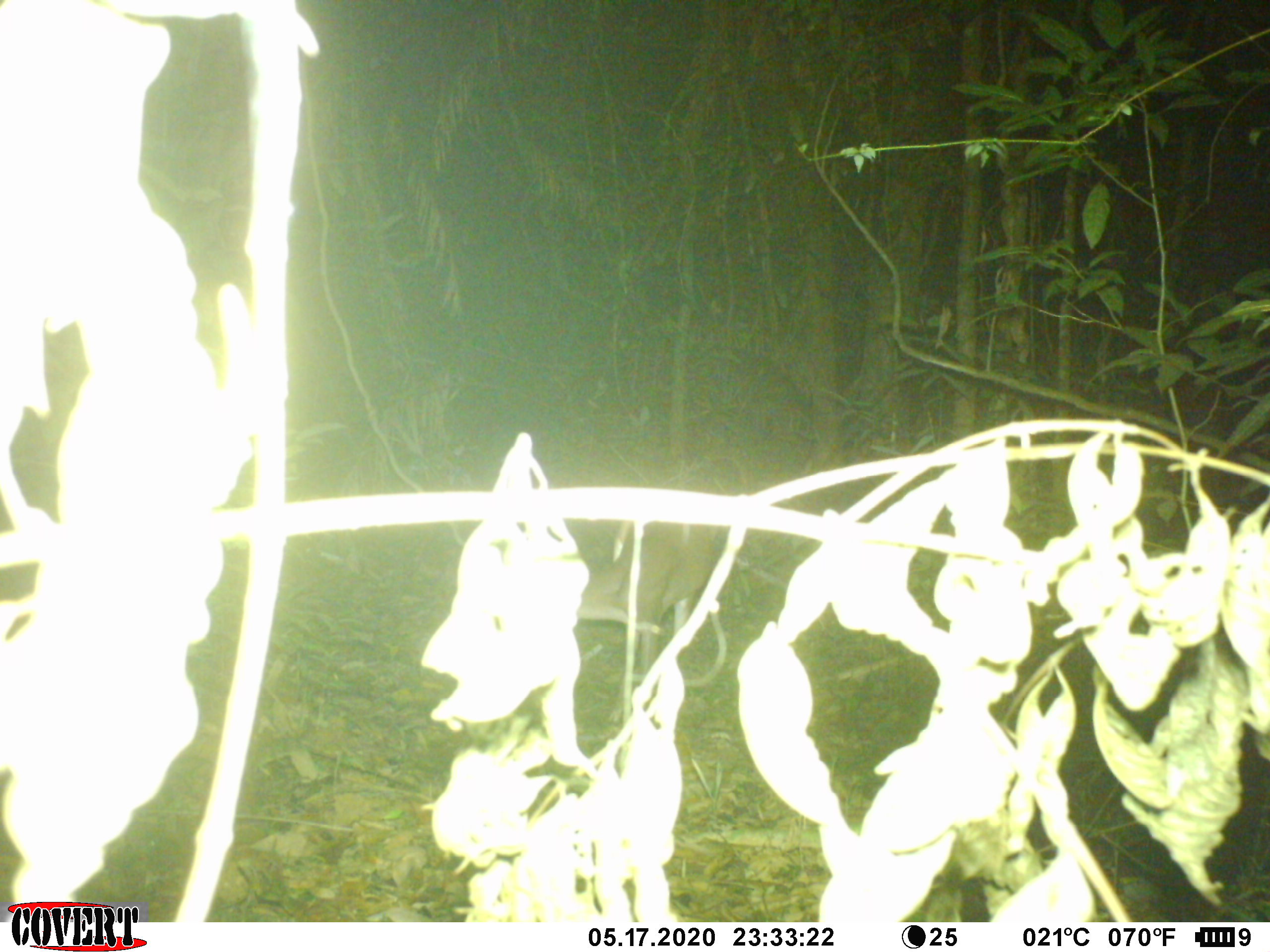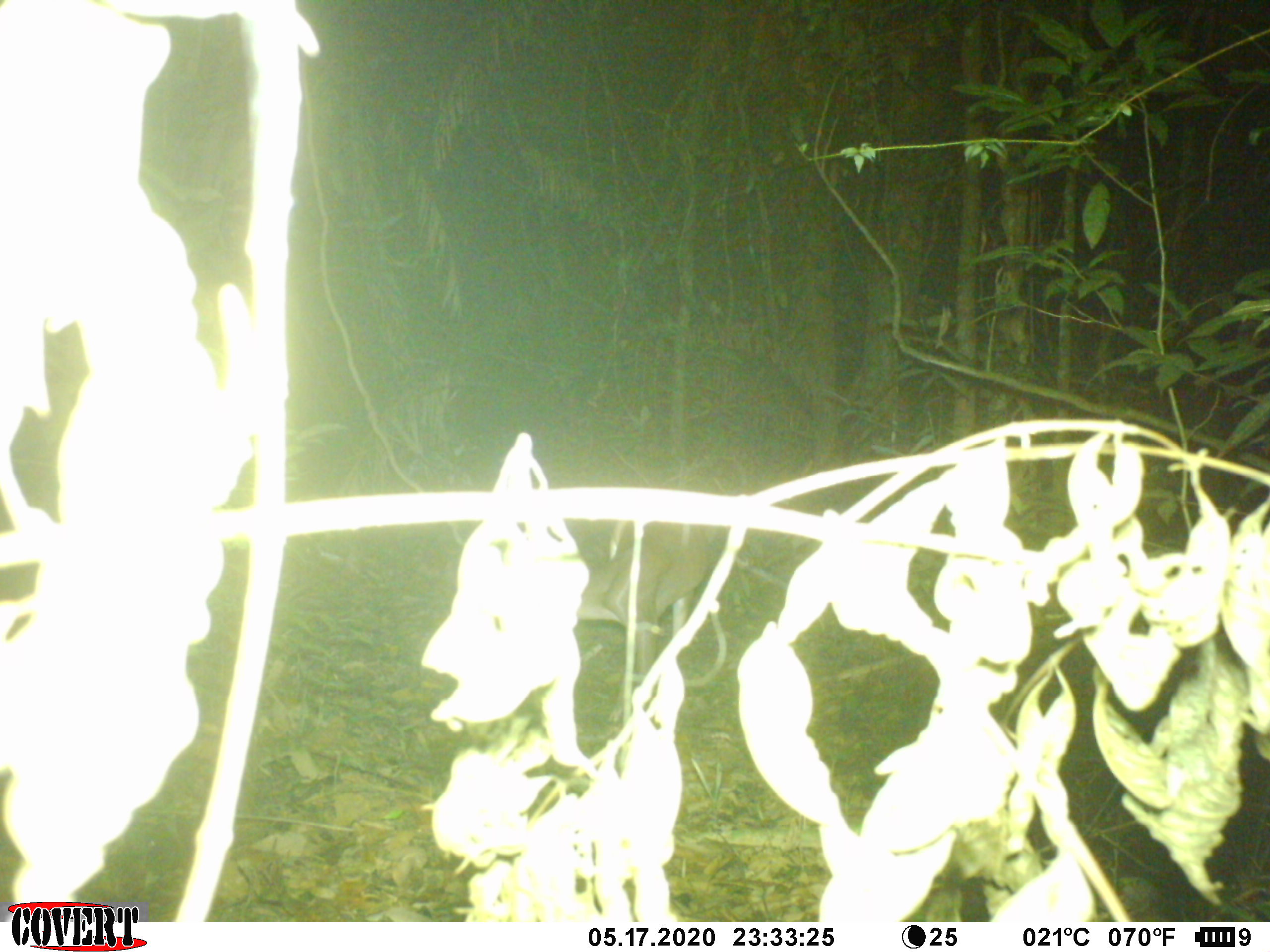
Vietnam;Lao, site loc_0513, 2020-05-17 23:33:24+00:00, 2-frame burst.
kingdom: Animalia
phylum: Chordata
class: Mammalia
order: Artiodactyla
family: Cervidae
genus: Muntiacus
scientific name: Muntiacus vuquangensis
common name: large-antlered muntjac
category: large antlered muntjac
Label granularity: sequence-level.